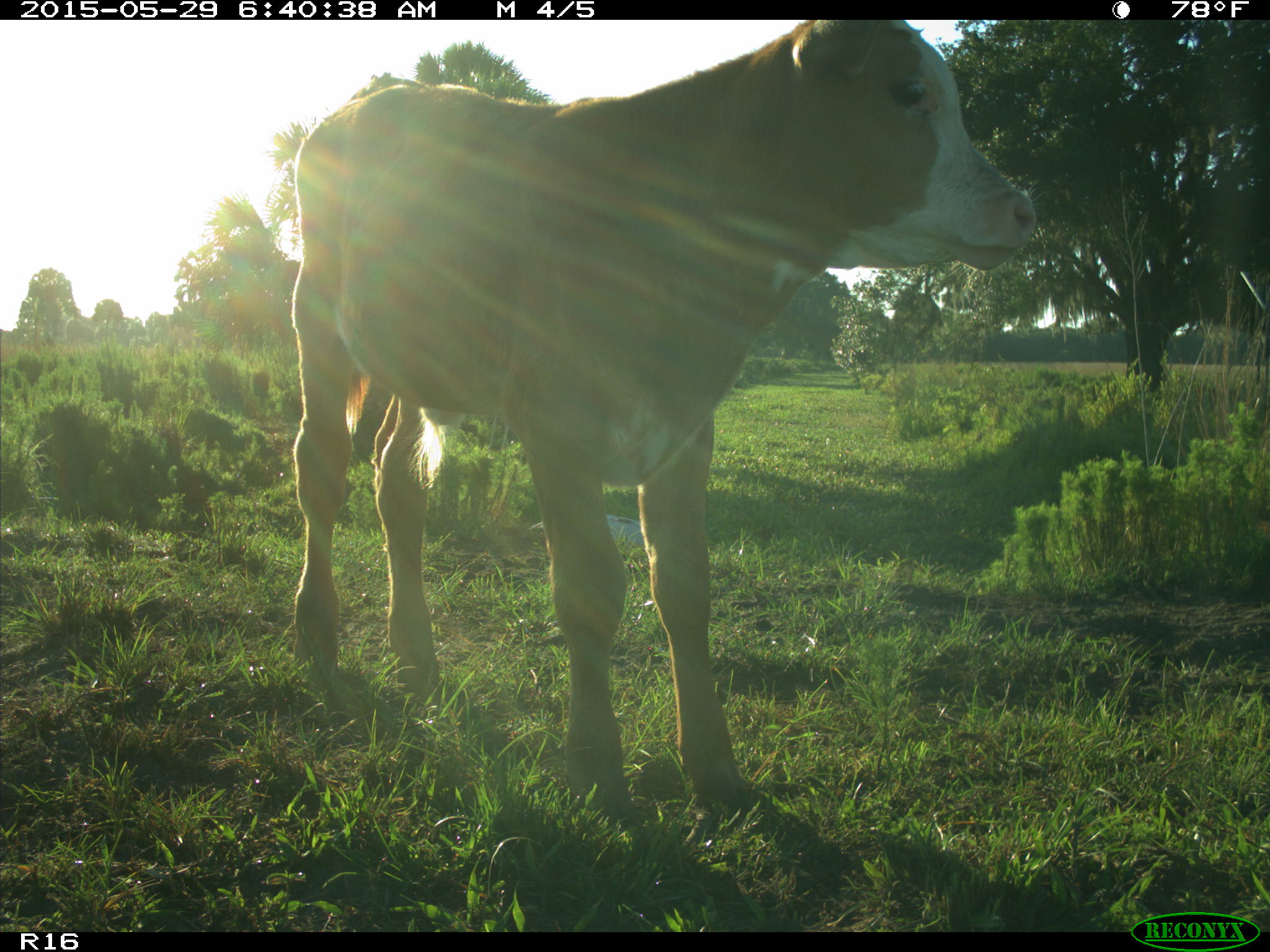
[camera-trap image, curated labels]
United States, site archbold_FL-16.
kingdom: Animalia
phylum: Chordata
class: Mammalia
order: Artiodactyla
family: Bovidae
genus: Bos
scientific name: Bos taurus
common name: domestic cow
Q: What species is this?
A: Bos taurus (domestic cow).